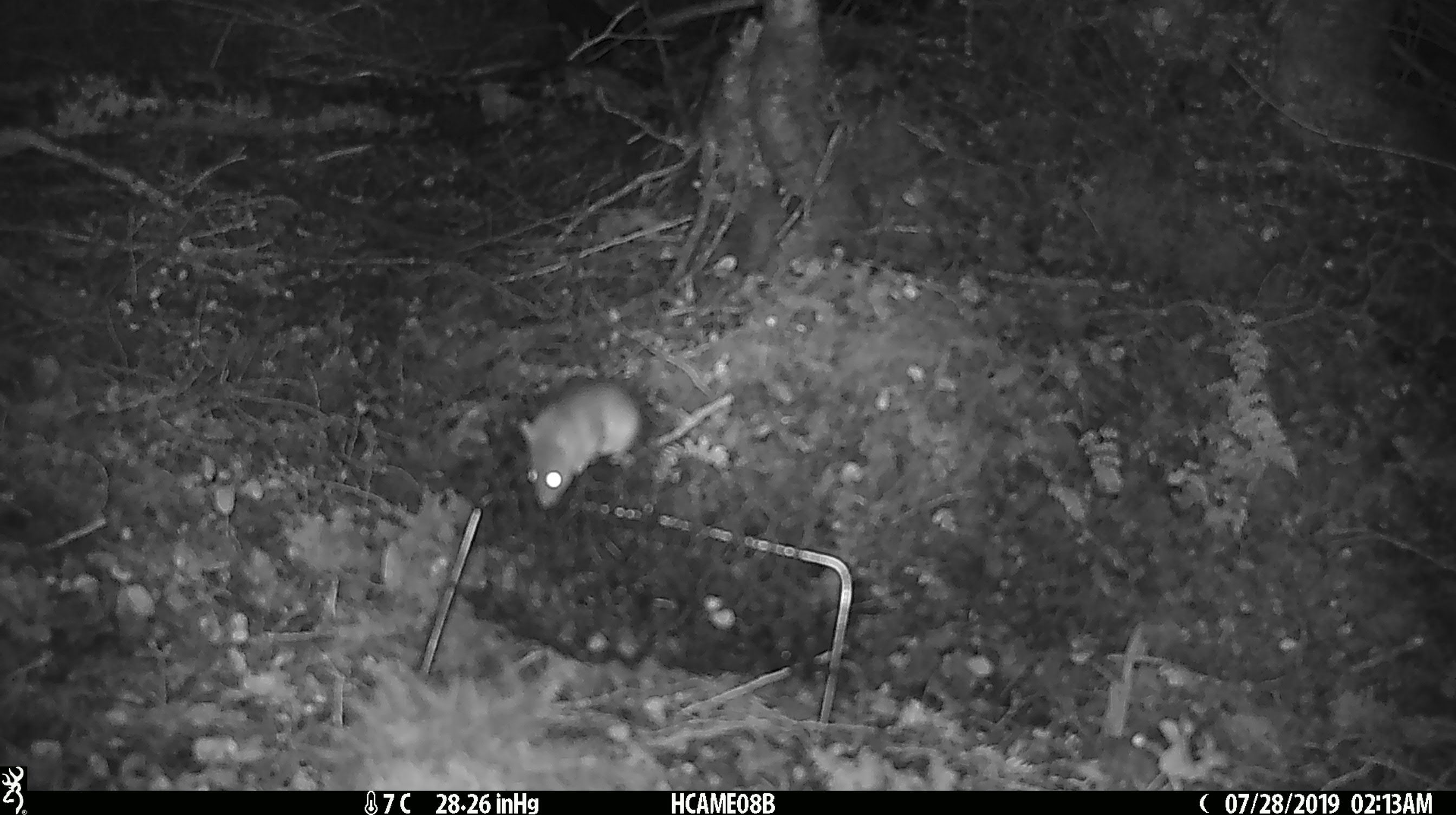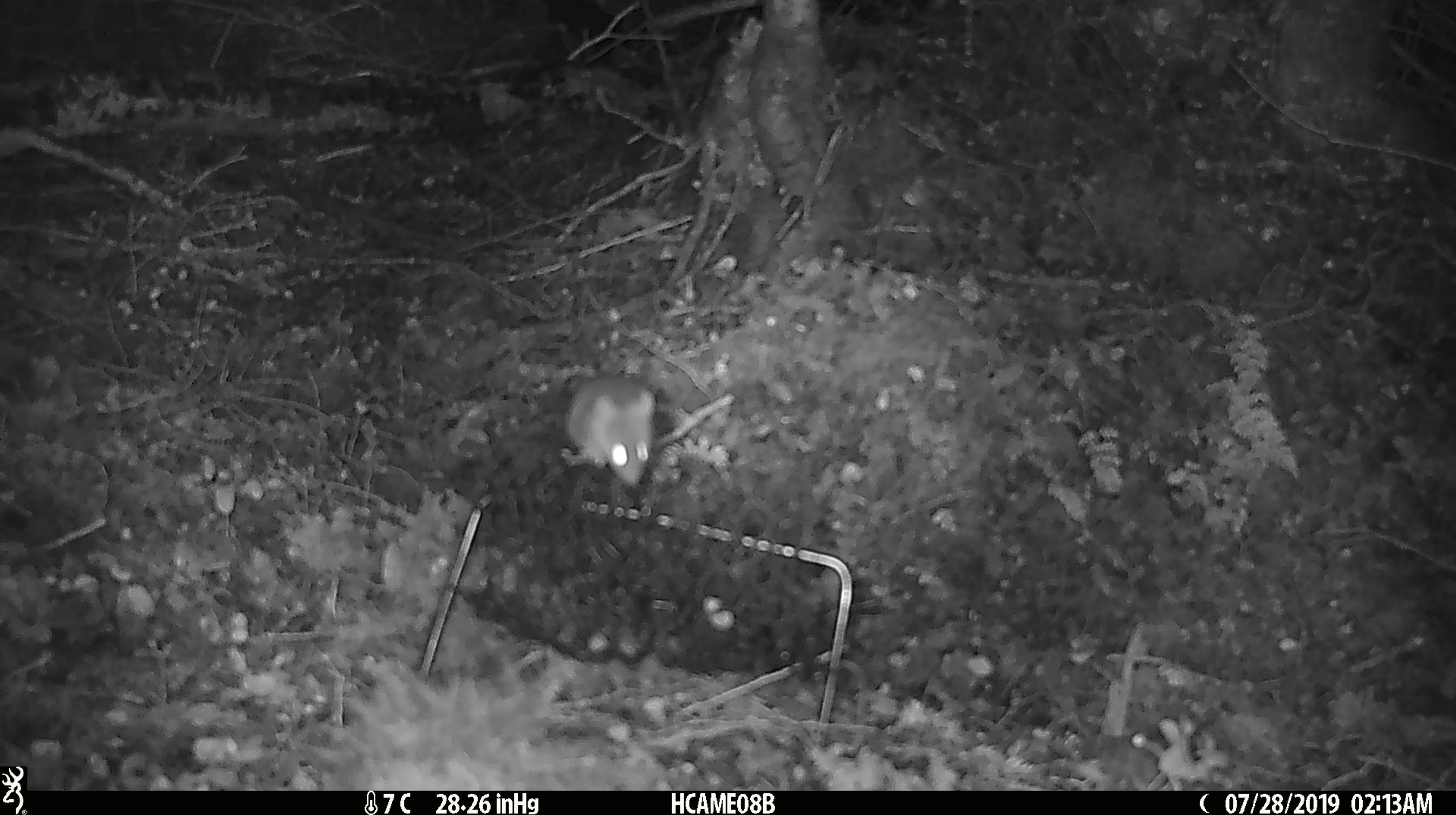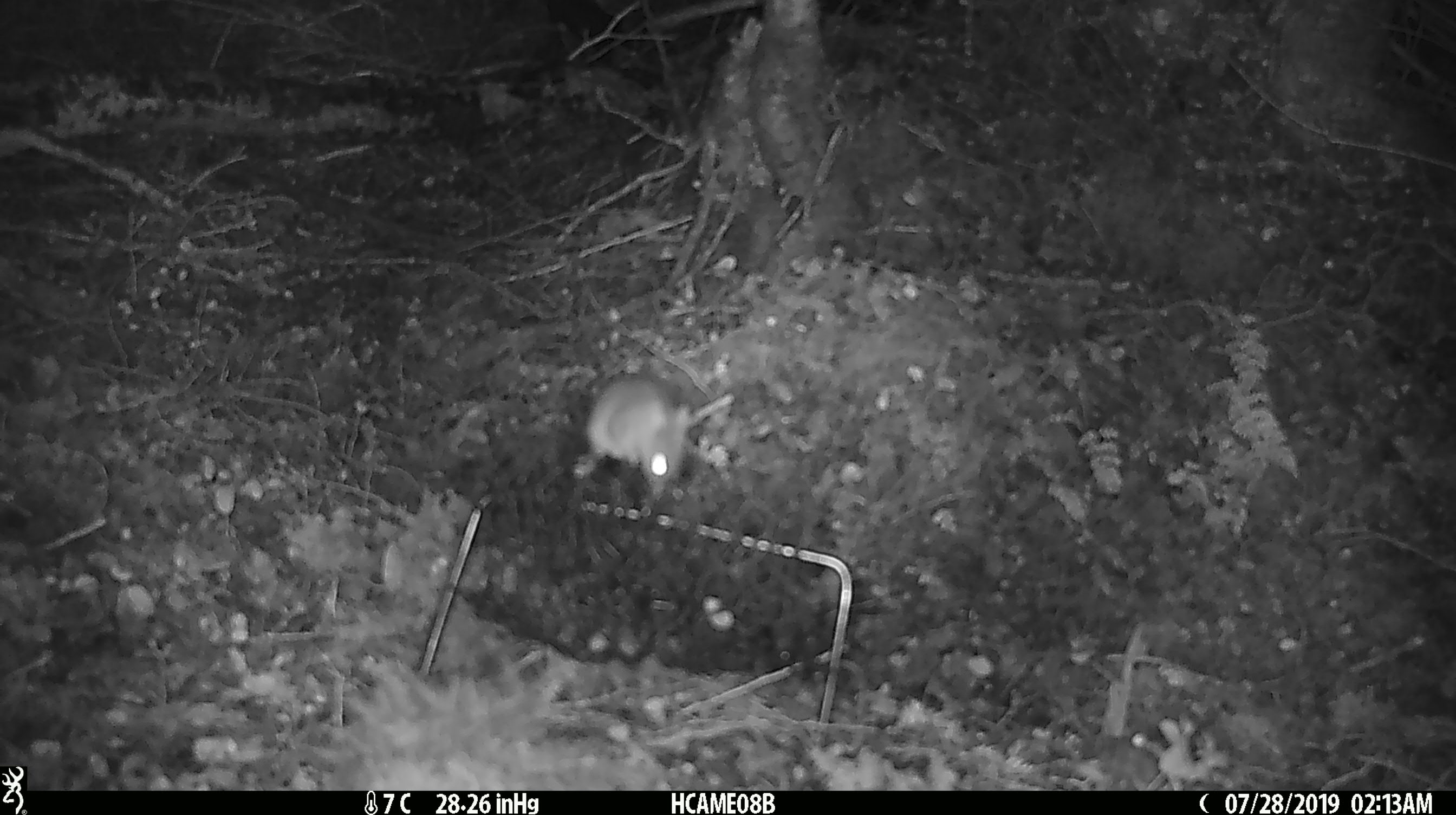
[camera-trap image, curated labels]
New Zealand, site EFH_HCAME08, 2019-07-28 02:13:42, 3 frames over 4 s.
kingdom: Animalia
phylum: Chordata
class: Mammalia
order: Rodentia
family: Muridae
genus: Mus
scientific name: Mus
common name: mouse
Mouse (Mus).